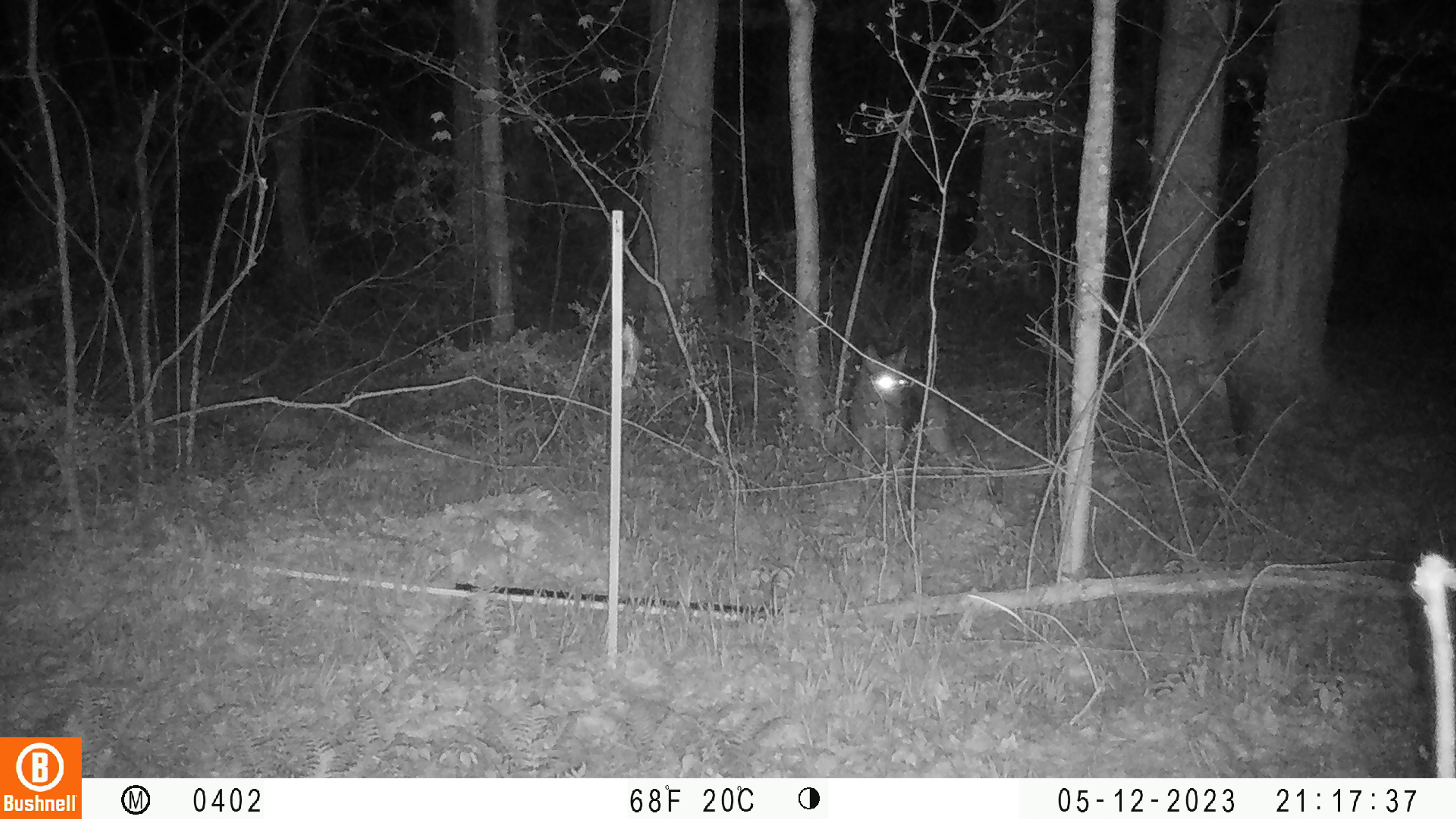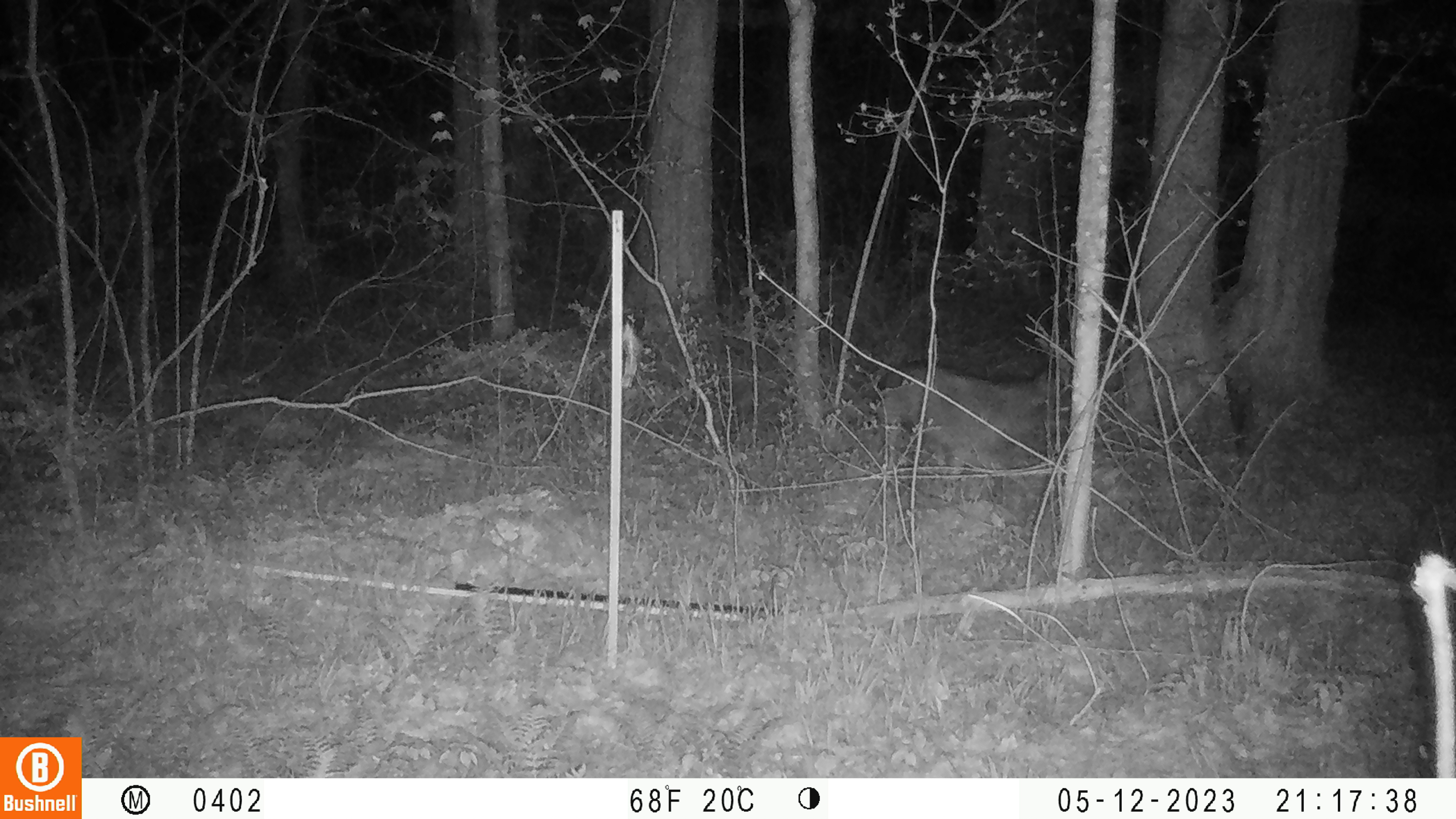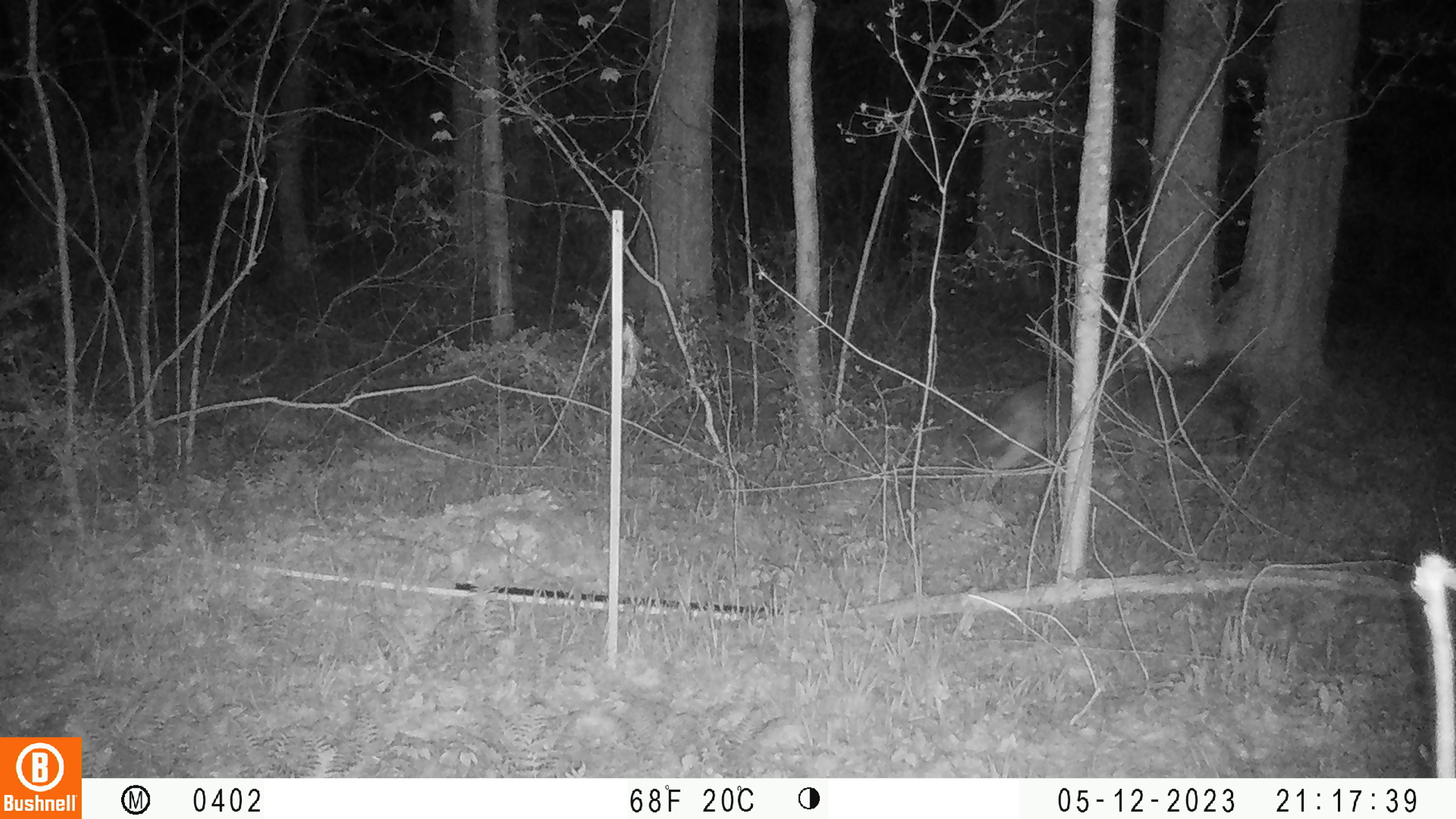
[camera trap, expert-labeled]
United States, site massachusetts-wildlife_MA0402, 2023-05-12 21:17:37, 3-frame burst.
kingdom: Animalia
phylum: Chordata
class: Mammalia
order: Carnivora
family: Canidae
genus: Canis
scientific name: Canis latrans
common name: coyote